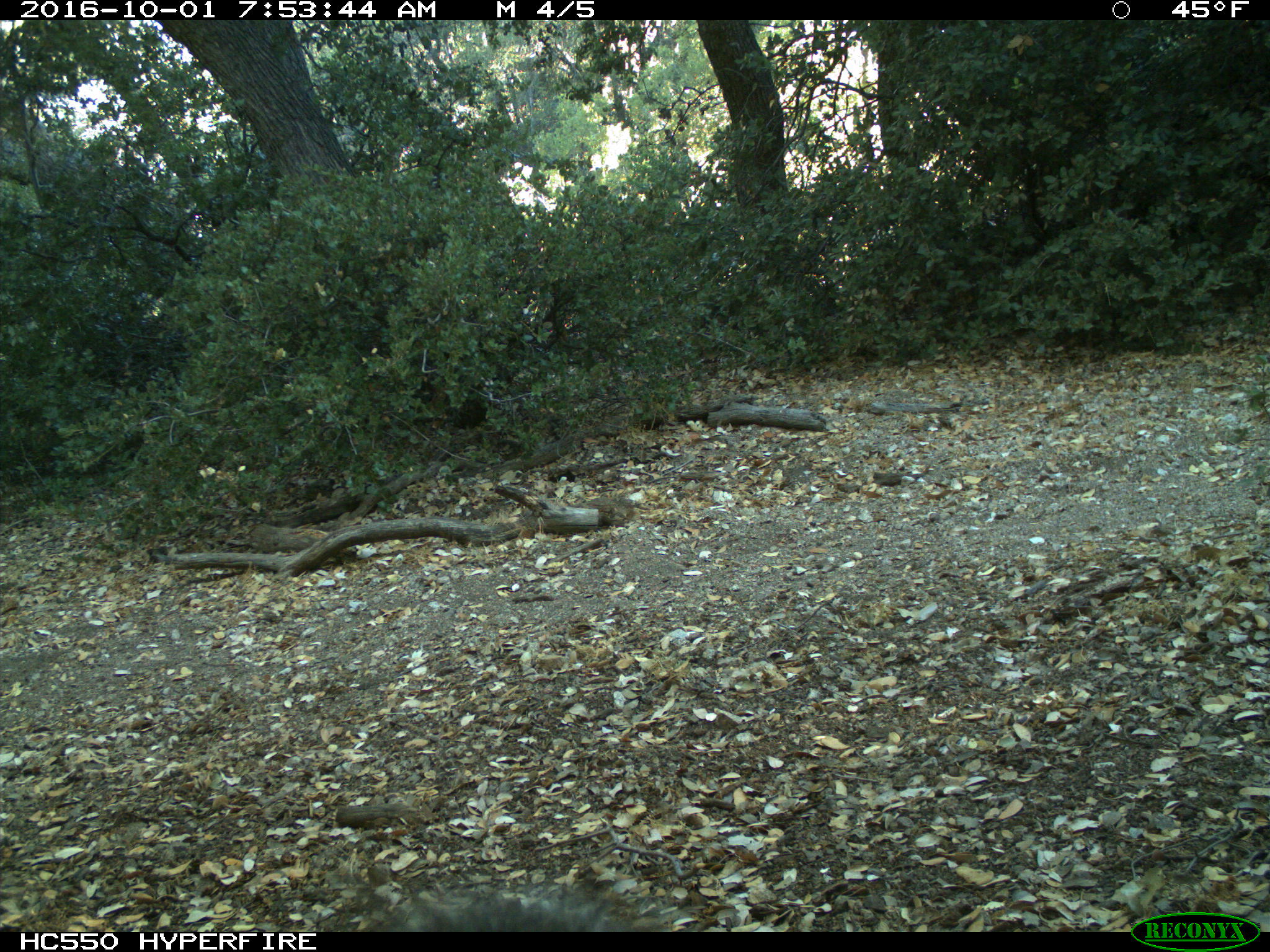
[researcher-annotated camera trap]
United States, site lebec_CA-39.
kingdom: Animalia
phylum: Chordata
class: Mammalia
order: Rodentia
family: Sciuridae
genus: Sciurus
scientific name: Sciurus carolinensis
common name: eastern gray squirrel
Sciurus carolinensis (eastern gray squirrel).